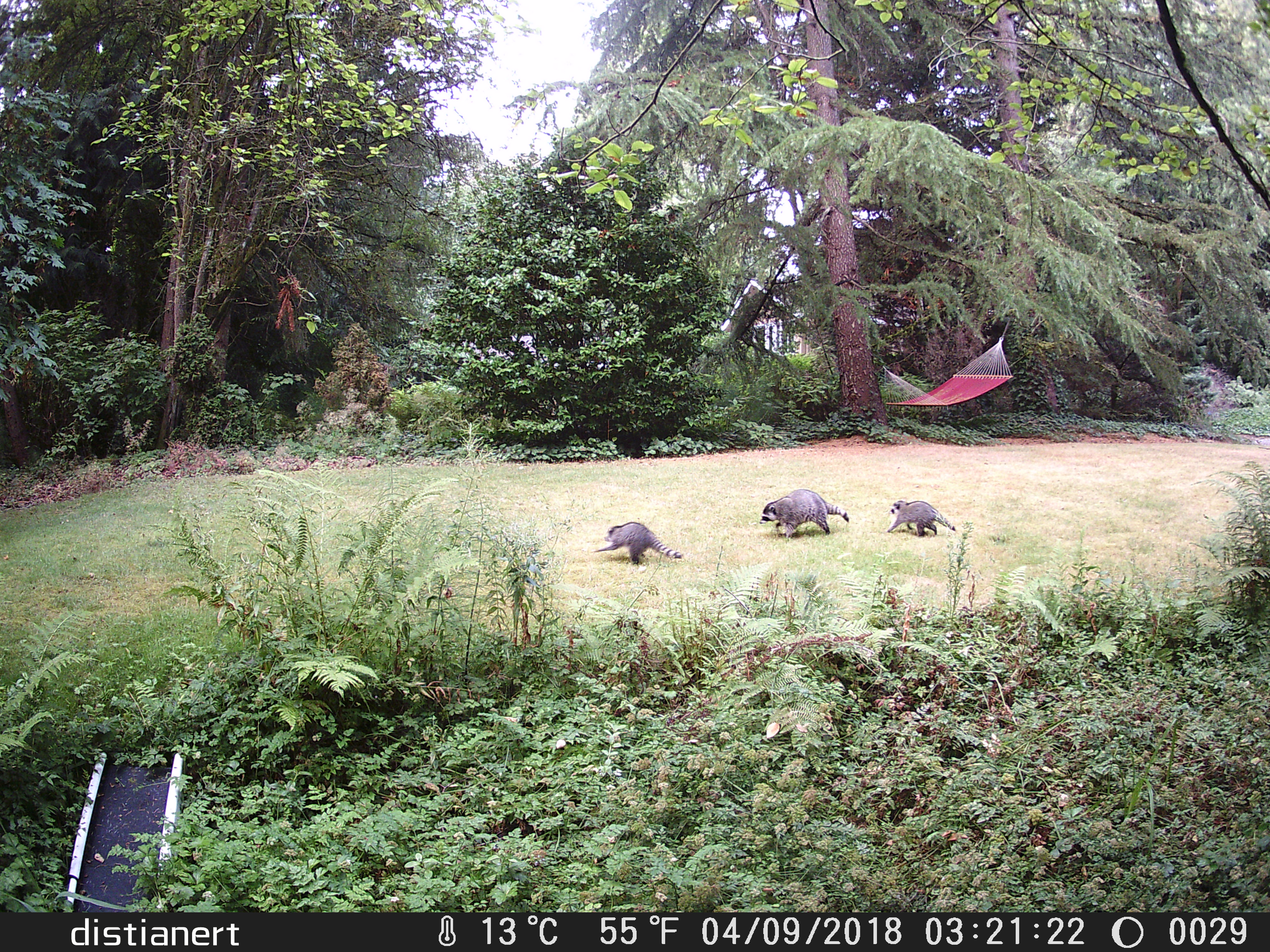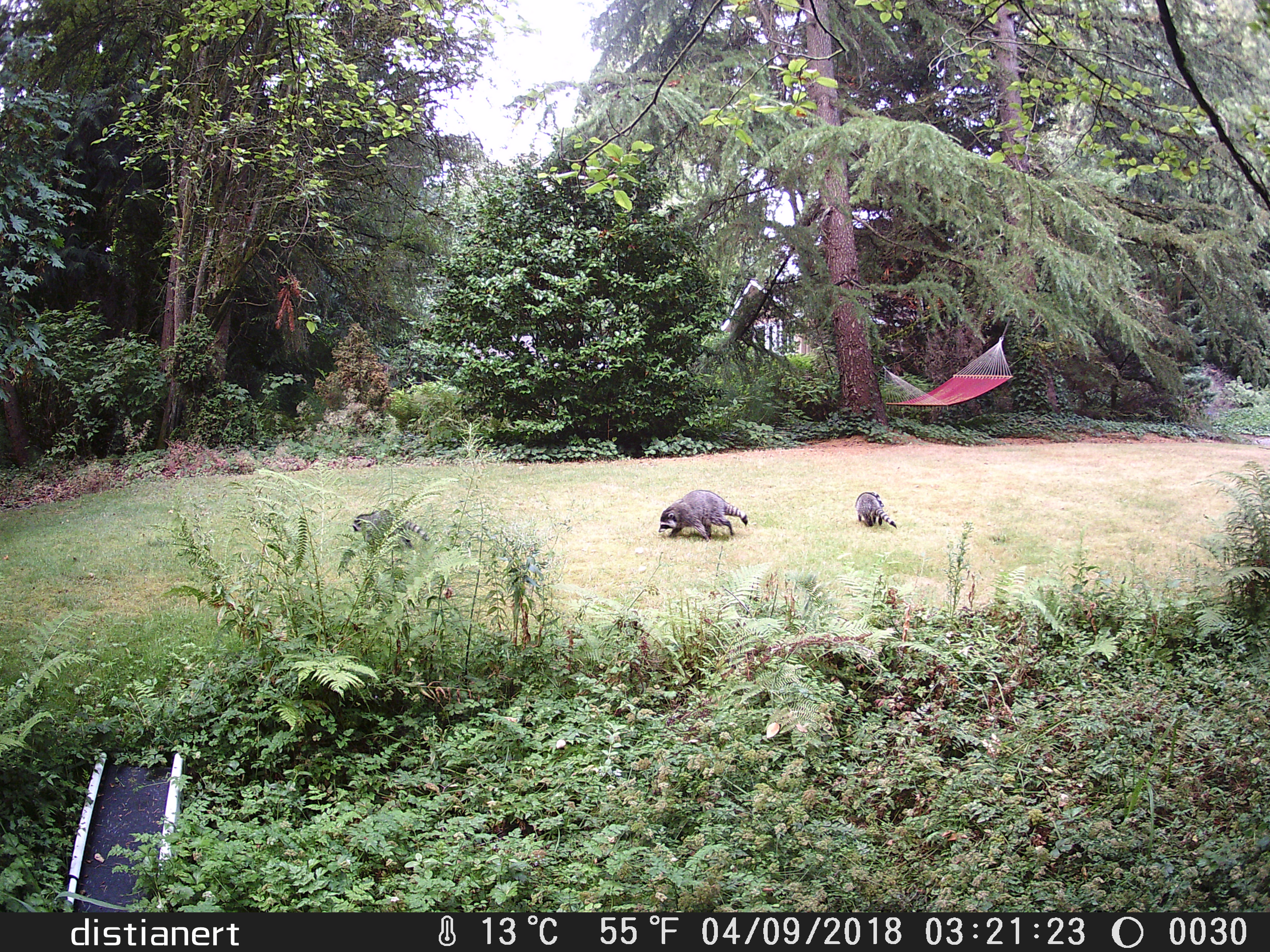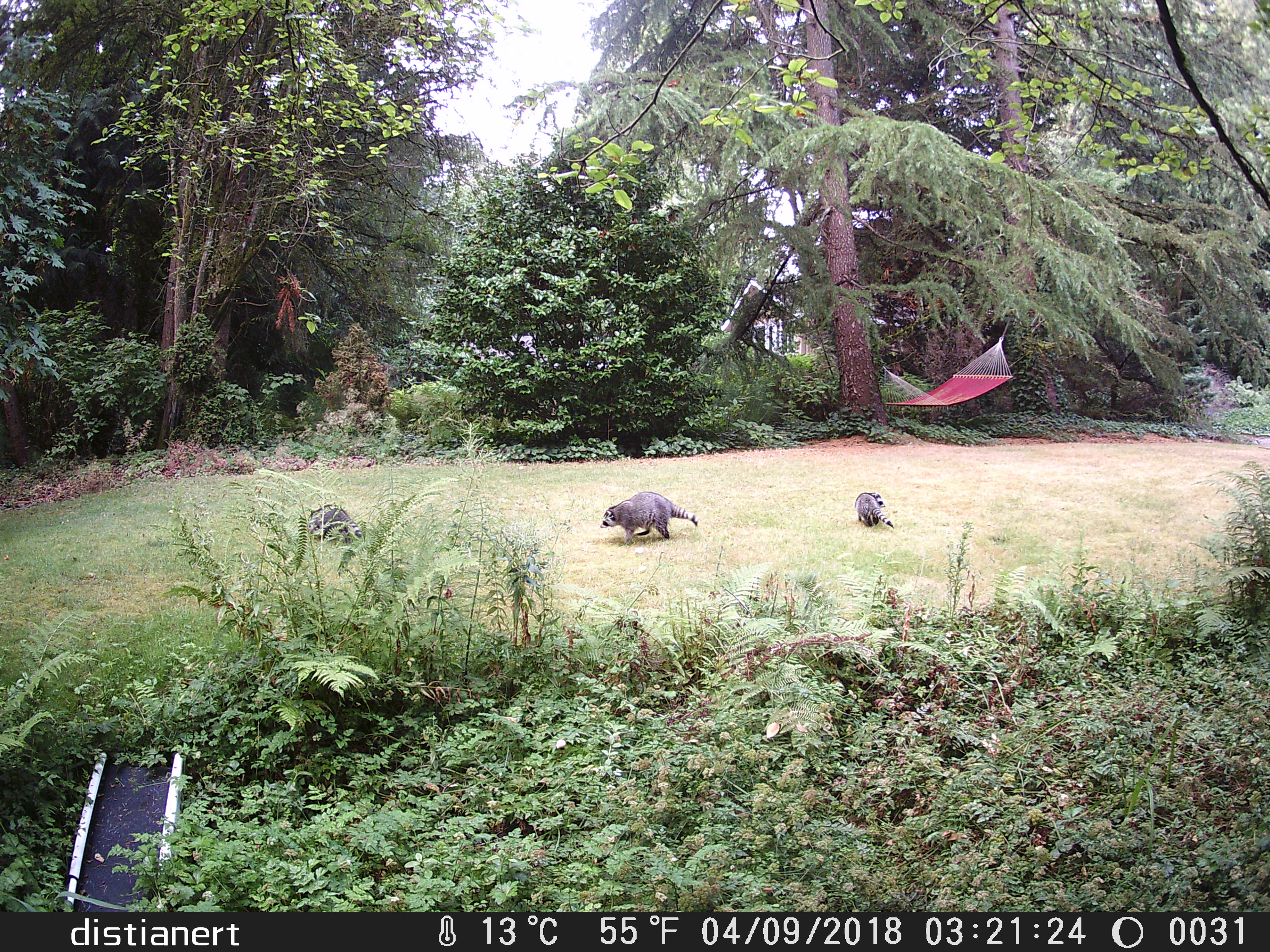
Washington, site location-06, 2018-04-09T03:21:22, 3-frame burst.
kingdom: Animalia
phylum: Chordata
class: Mammalia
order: Carnivora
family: Procyonidae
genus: Procyon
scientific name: Procyon lotor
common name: common raccoon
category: raccoon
Raccoon (common raccoon) (Procyon lotor).